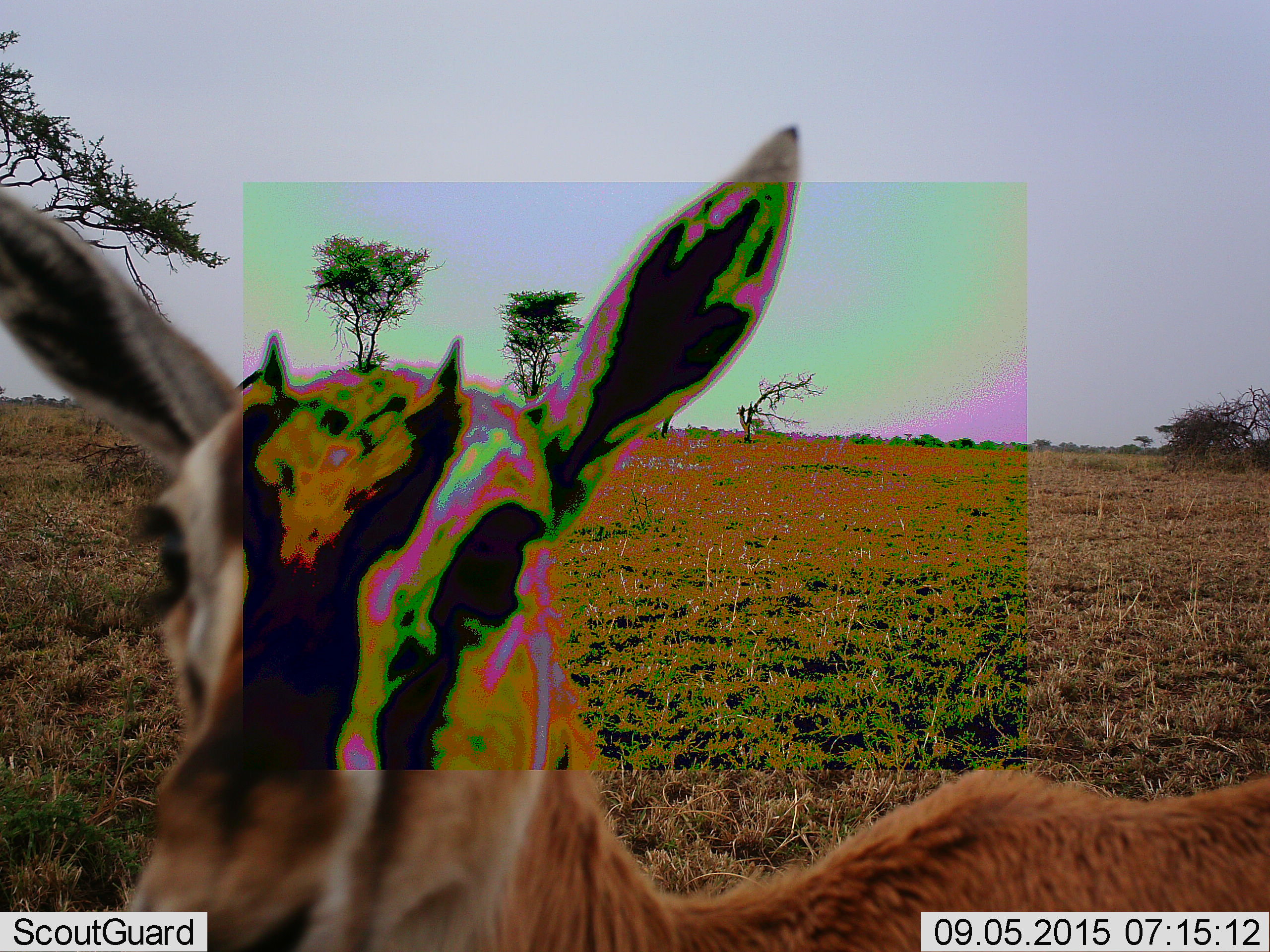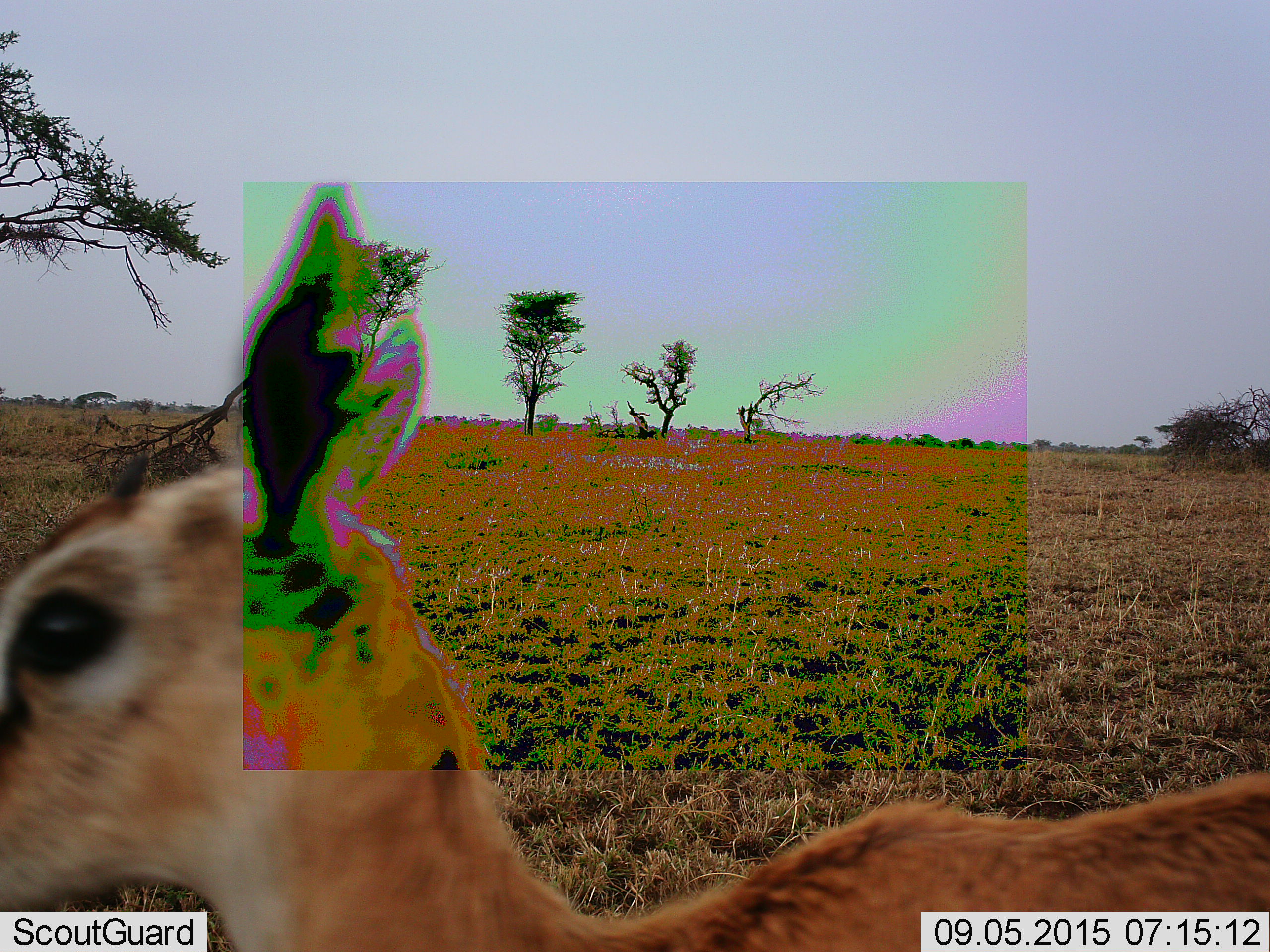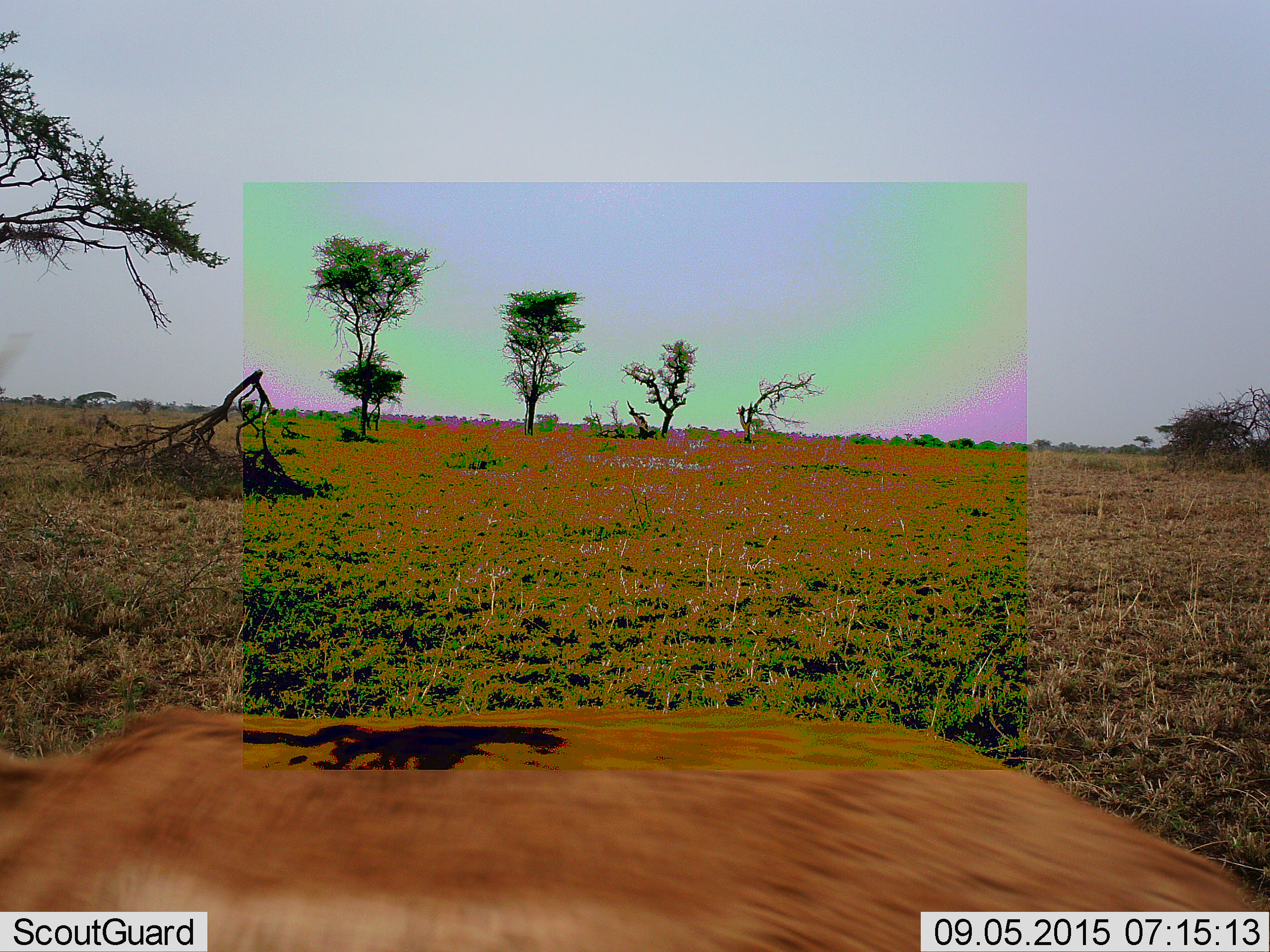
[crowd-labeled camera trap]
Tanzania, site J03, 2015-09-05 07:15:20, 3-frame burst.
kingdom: Animalia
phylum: Chordata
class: Mammalia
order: Artiodactyla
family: Bovidae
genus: Eudorcas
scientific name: Eudorcas thomsonii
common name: thomson's gazelle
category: gazellethomsons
Gazellethomsons (thomson's gazelle) (Eudorcas thomsonii), count 1. Behavior (volunteer vote fractions): standing 50%, resting 0%, moving 50%, interacting 0%. Young present (vote fraction): 10%. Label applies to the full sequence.